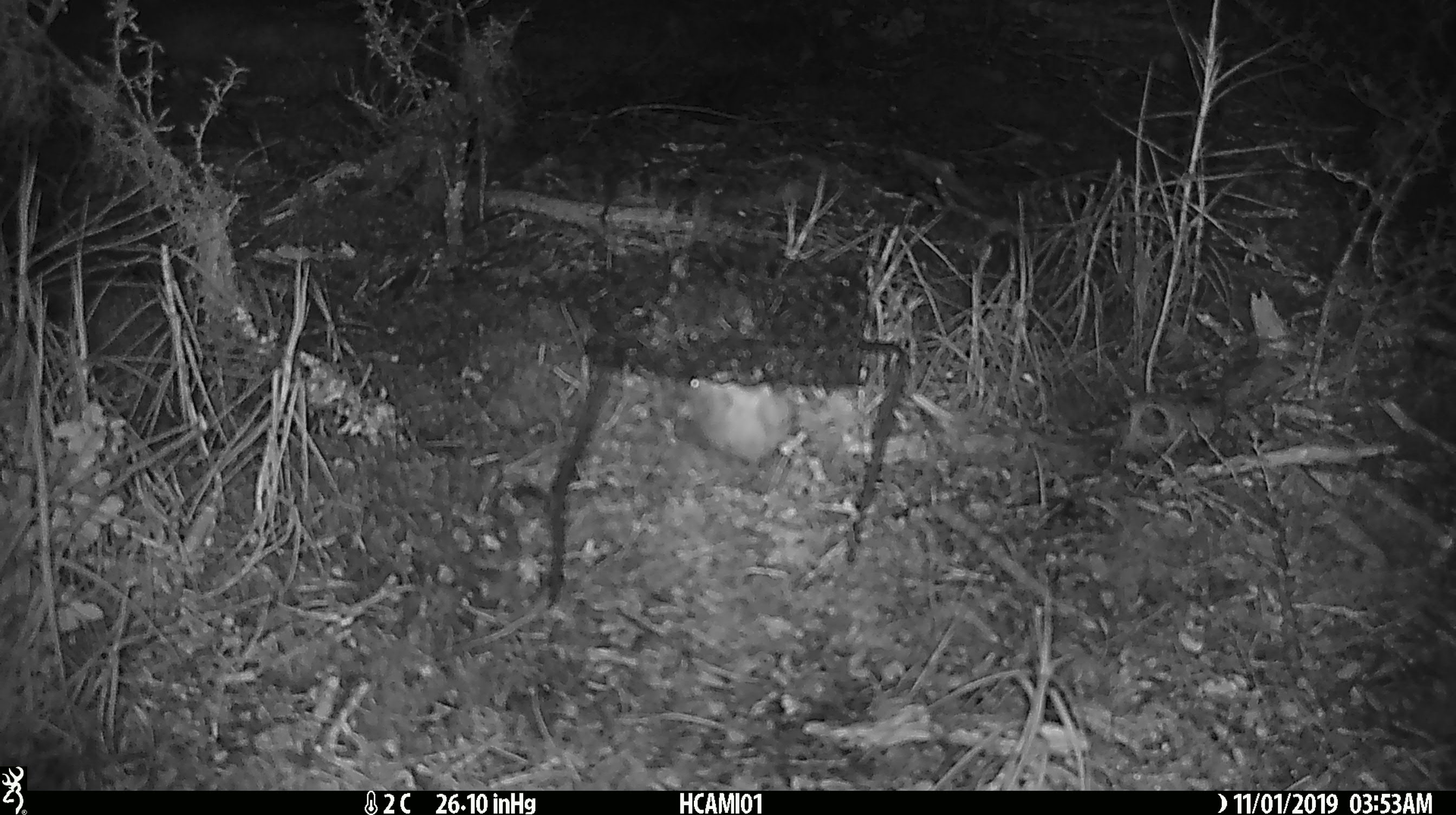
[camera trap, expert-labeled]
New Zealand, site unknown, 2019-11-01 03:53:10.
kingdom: Animalia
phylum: Chordata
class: Mammalia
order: Rodentia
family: Muridae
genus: Mus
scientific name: Mus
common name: mouse